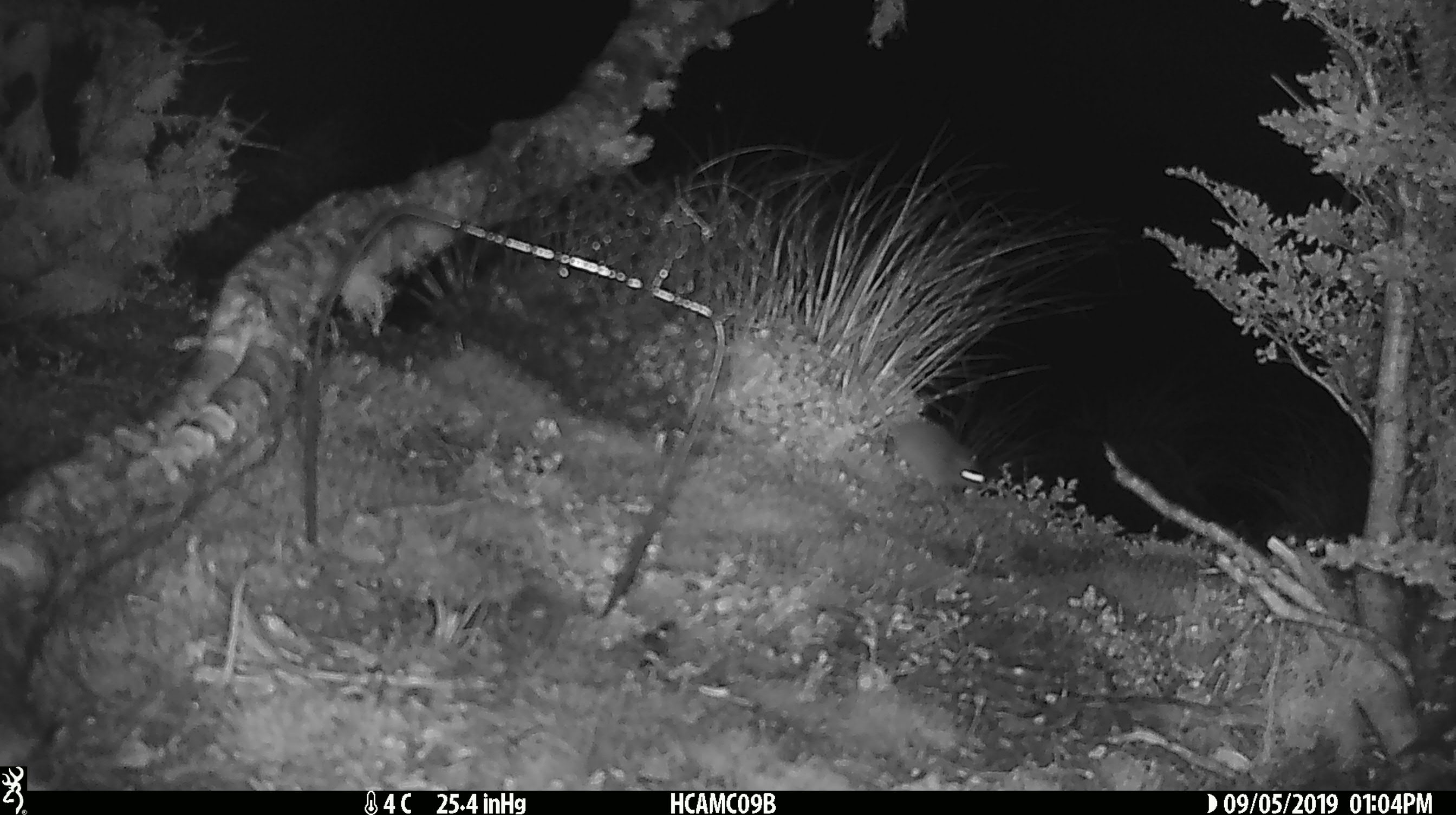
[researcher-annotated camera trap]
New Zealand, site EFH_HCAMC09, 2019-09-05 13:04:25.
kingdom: Animalia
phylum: Chordata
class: Mammalia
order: Rodentia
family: Muridae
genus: Mus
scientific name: Mus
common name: mouse